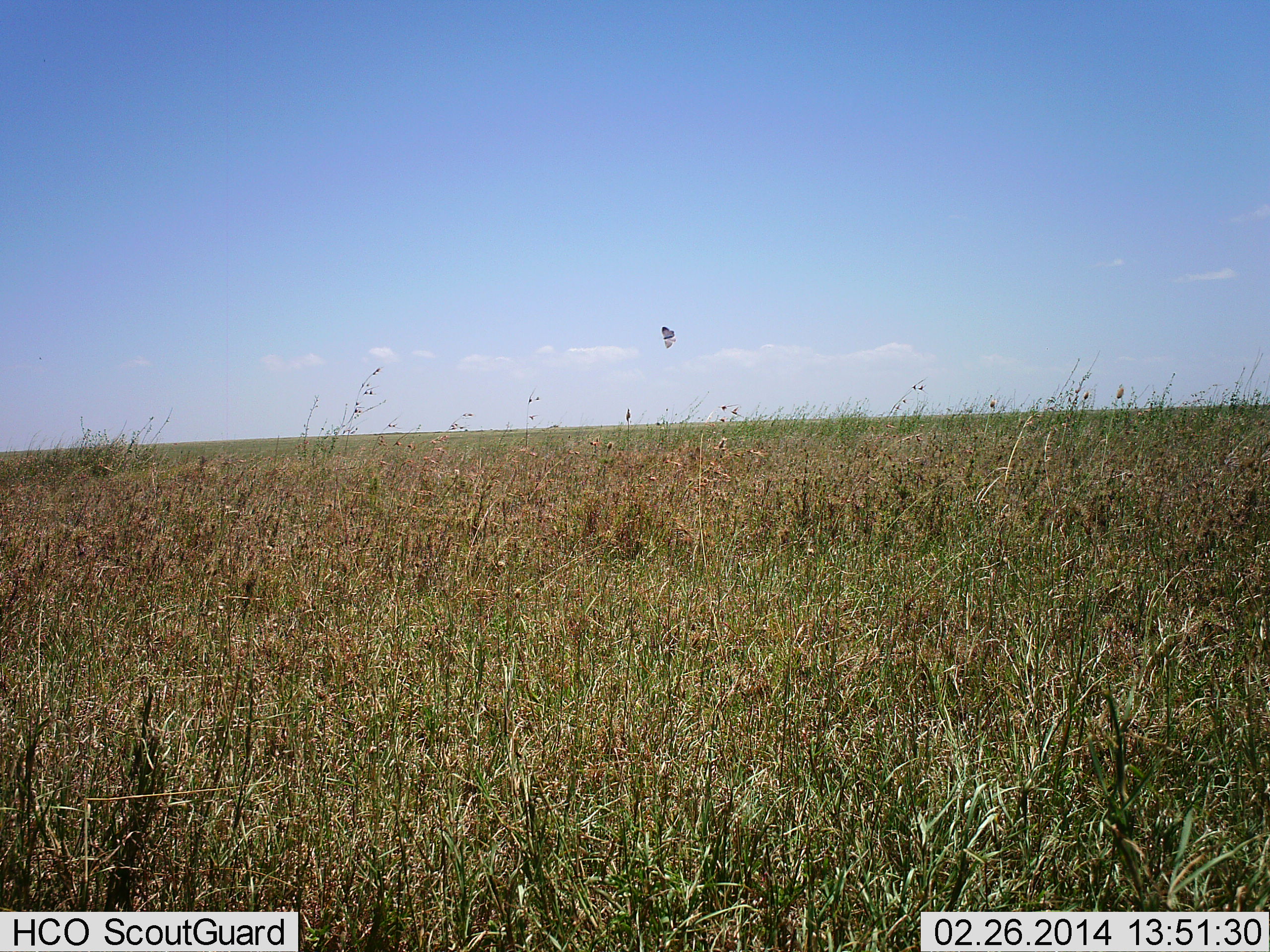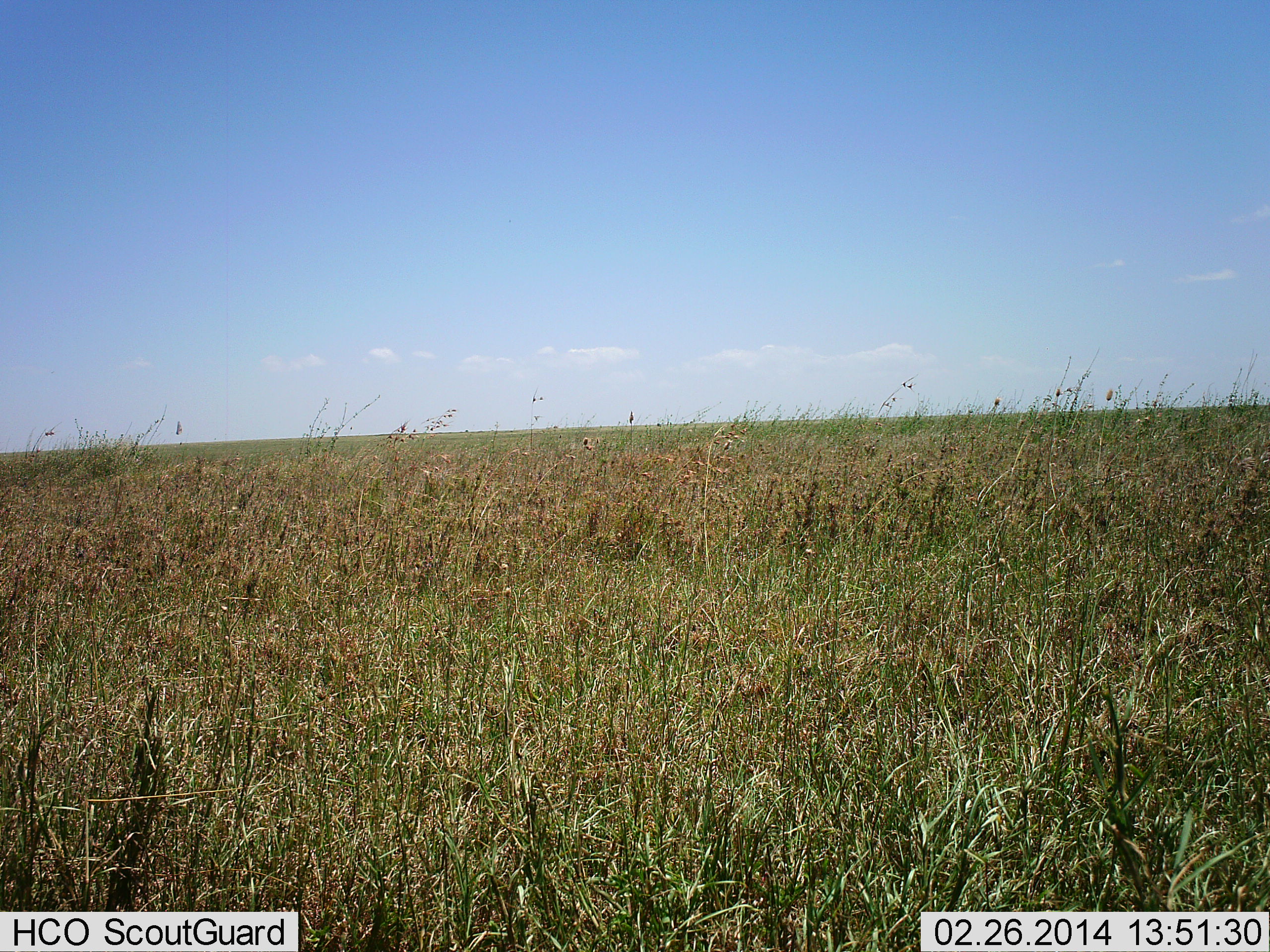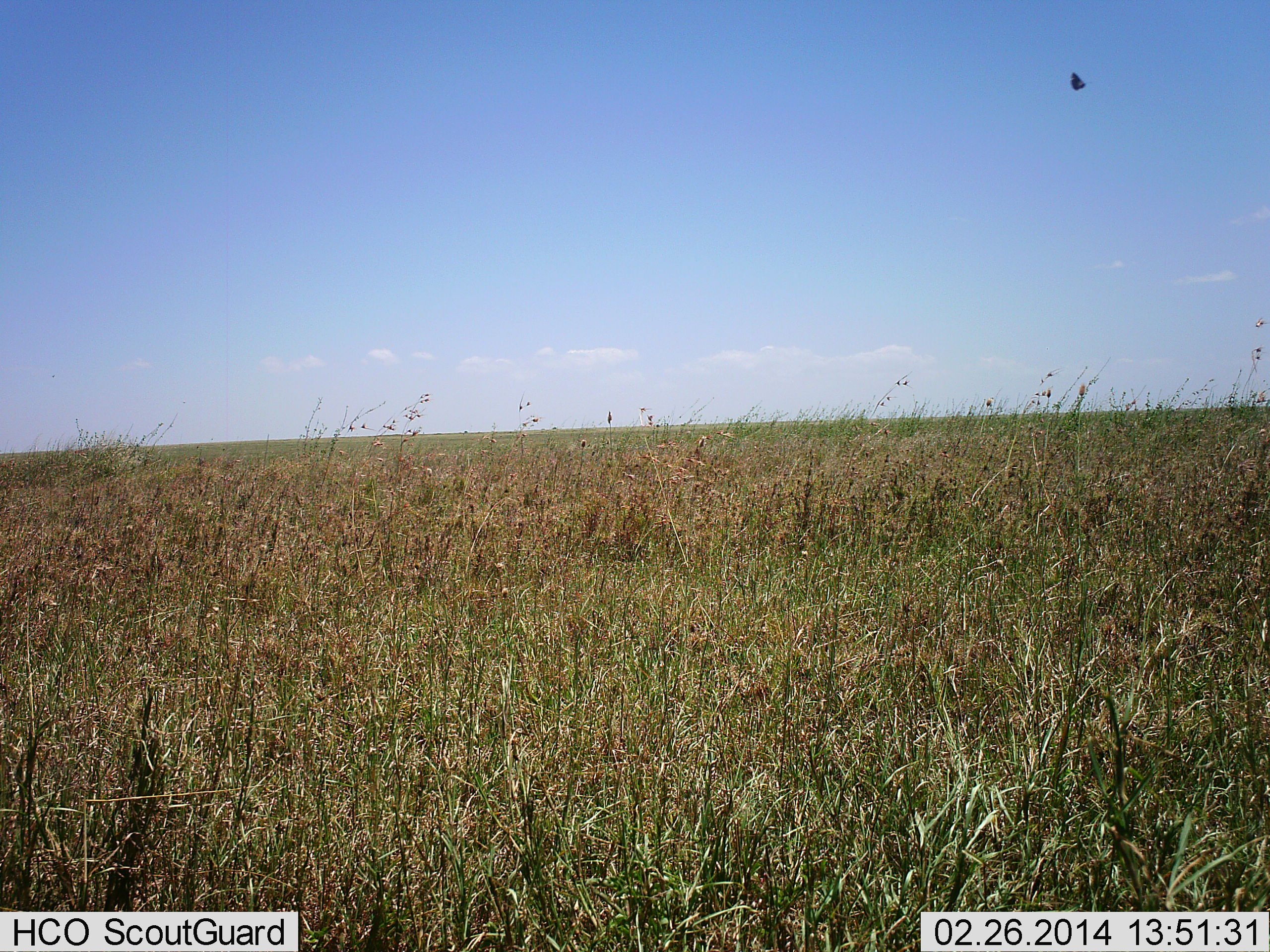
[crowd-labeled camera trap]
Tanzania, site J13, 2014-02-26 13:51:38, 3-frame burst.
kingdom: Animalia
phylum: Arthropoda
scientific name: Arthropoda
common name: arthropods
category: insectspider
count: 1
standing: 0%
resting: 0%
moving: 100%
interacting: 0%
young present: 0%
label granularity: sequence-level